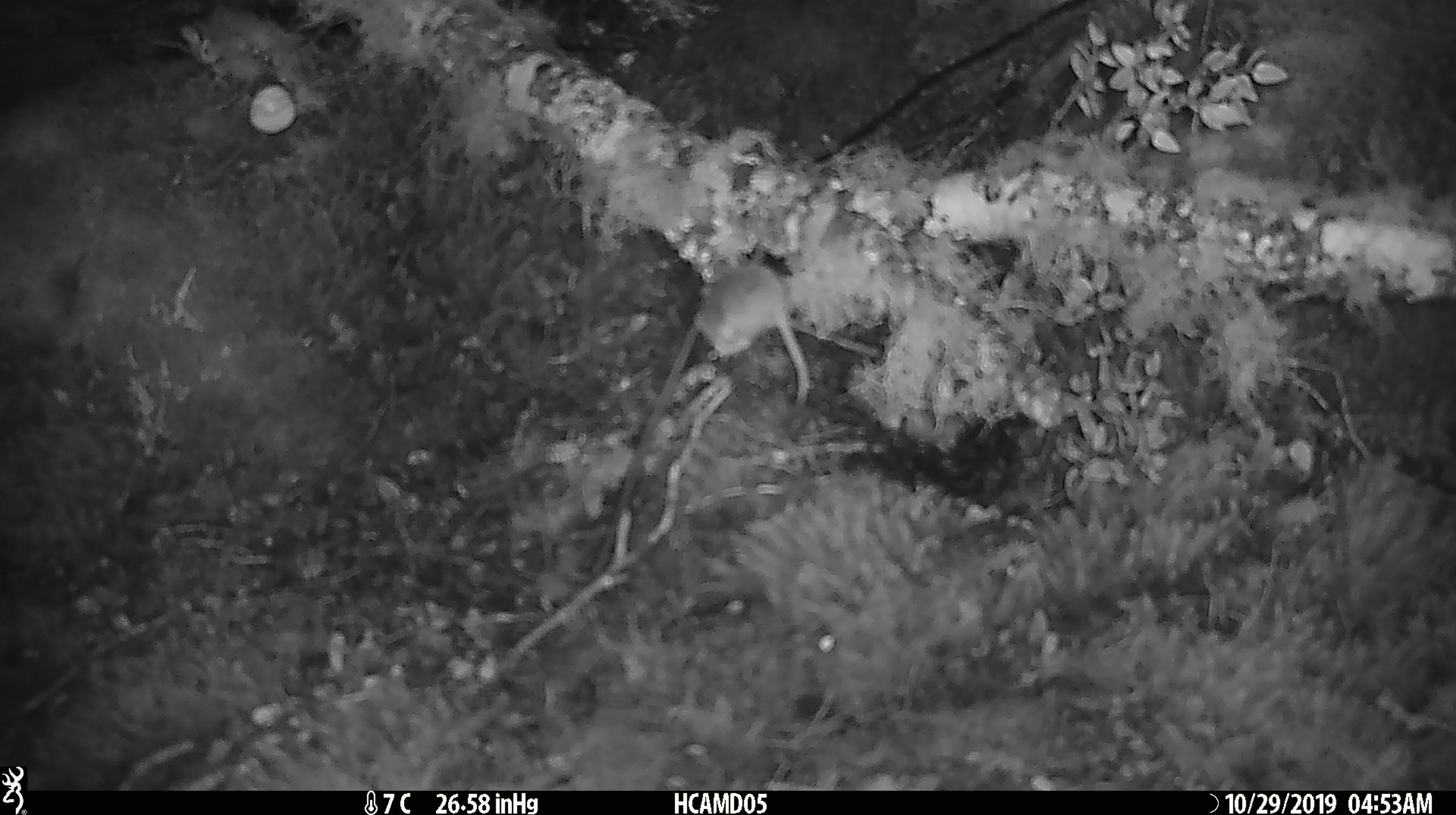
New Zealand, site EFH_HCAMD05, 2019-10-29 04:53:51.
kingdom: Animalia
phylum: Chordata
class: Mammalia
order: Rodentia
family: Muridae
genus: Mus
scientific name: Mus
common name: mouse